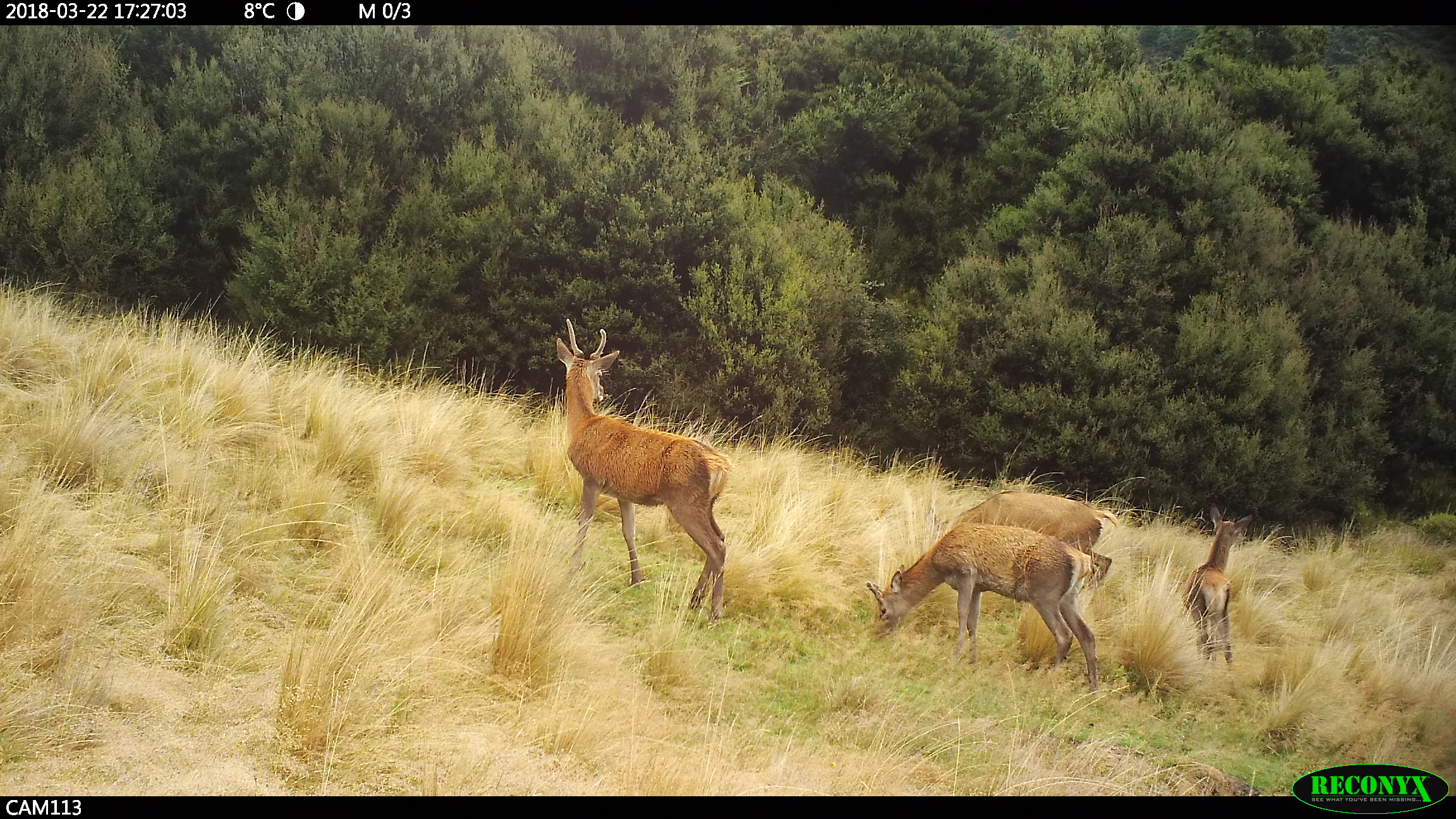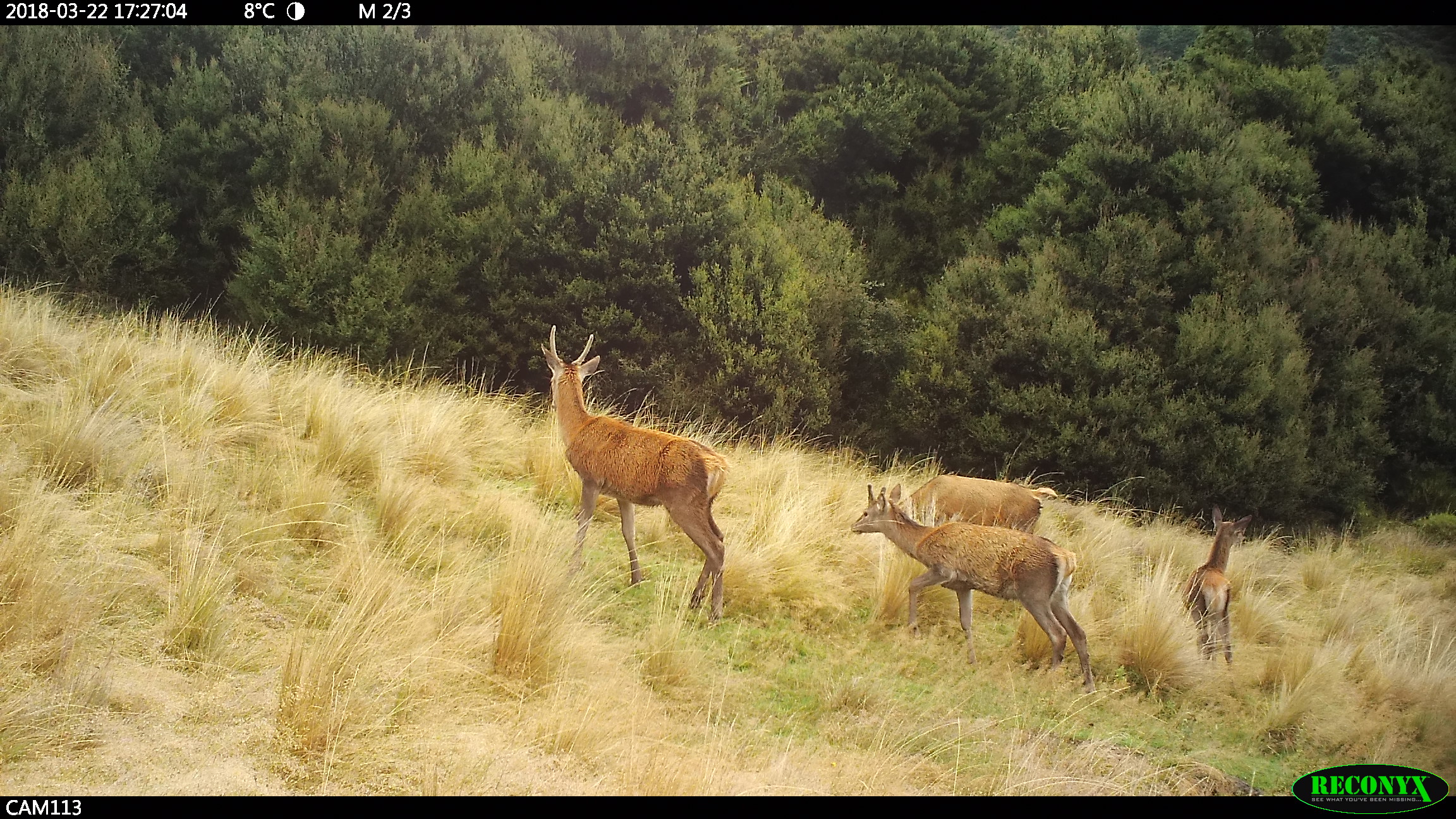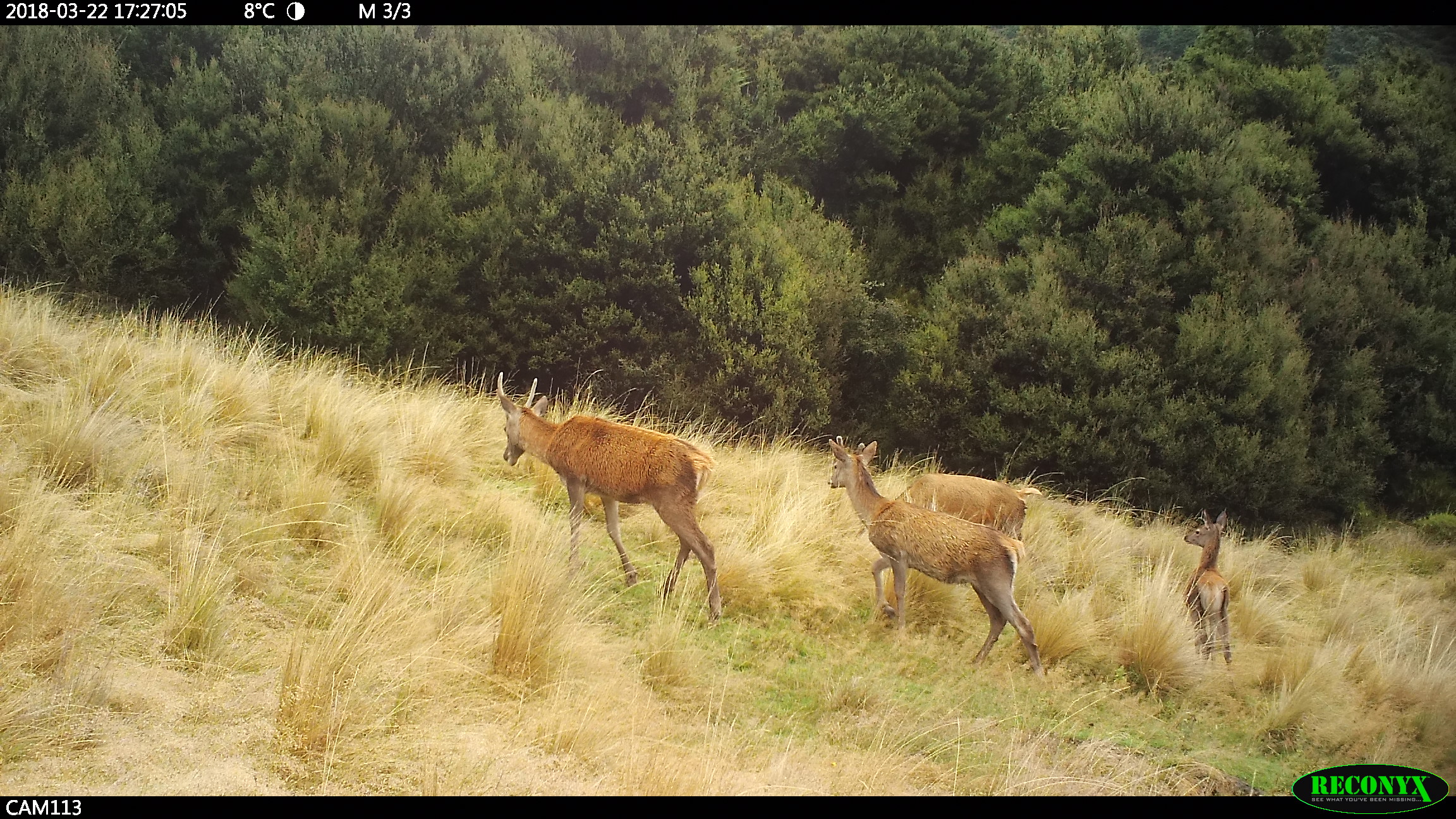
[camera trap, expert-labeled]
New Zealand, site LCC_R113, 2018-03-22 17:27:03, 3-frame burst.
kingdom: Animalia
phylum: Chordata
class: Mammalia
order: Artiodactyla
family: Cervidae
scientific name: Cervidae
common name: deer